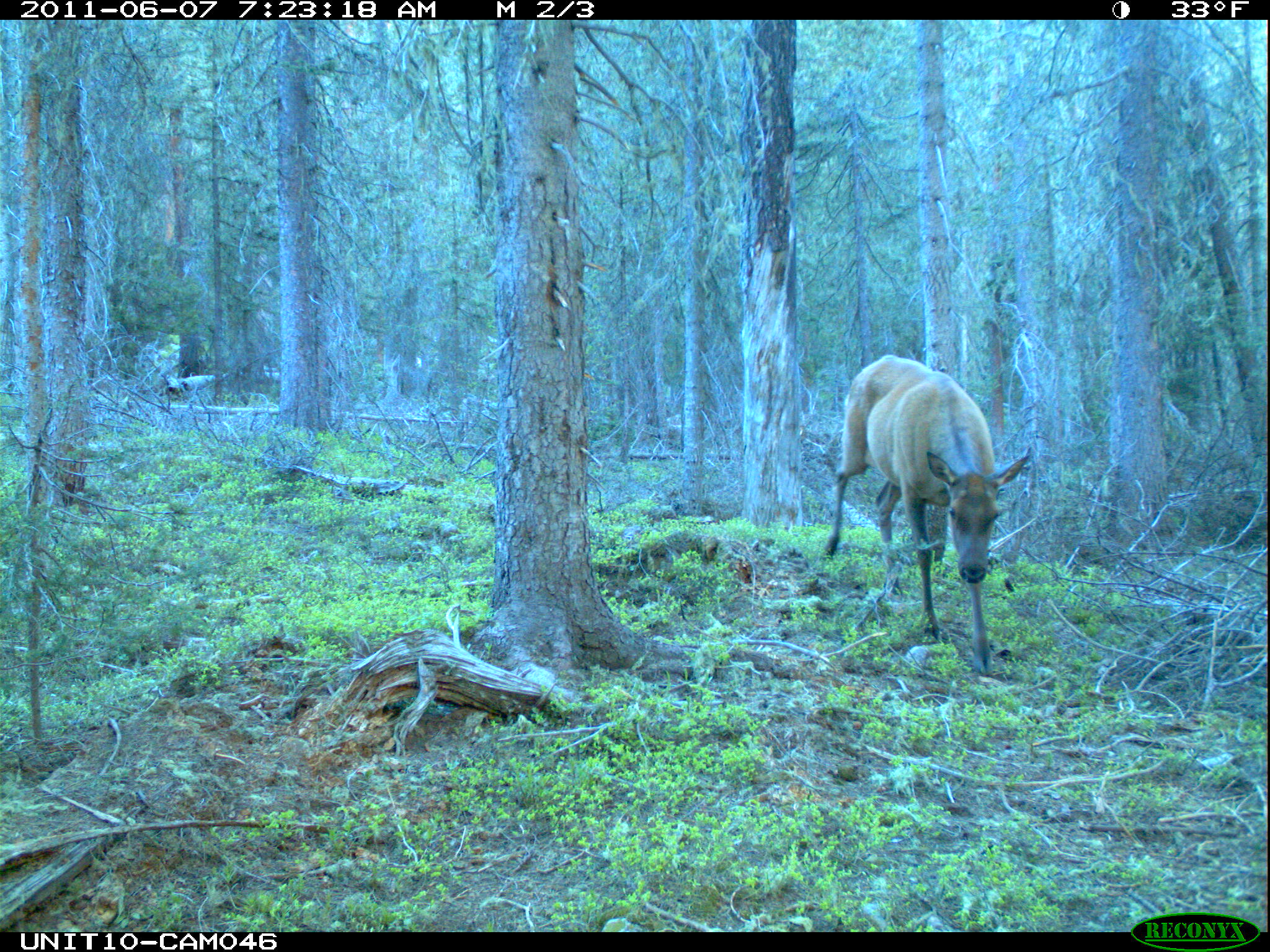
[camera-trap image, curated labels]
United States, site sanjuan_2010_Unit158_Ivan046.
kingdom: Animalia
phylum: Chordata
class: Mammalia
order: Artiodactyla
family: Cervidae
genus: Cervus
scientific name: Cervus elaphus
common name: red deer